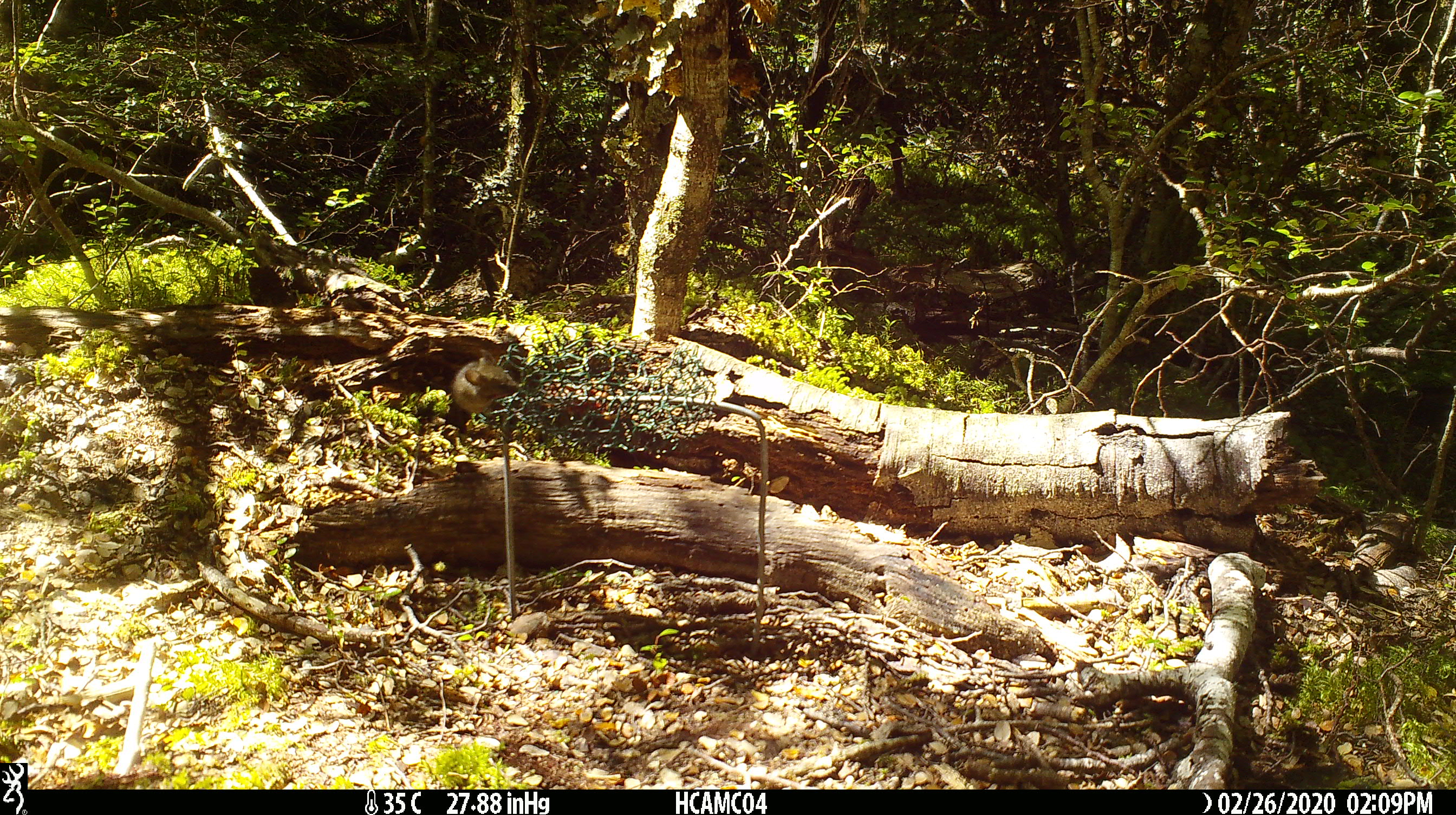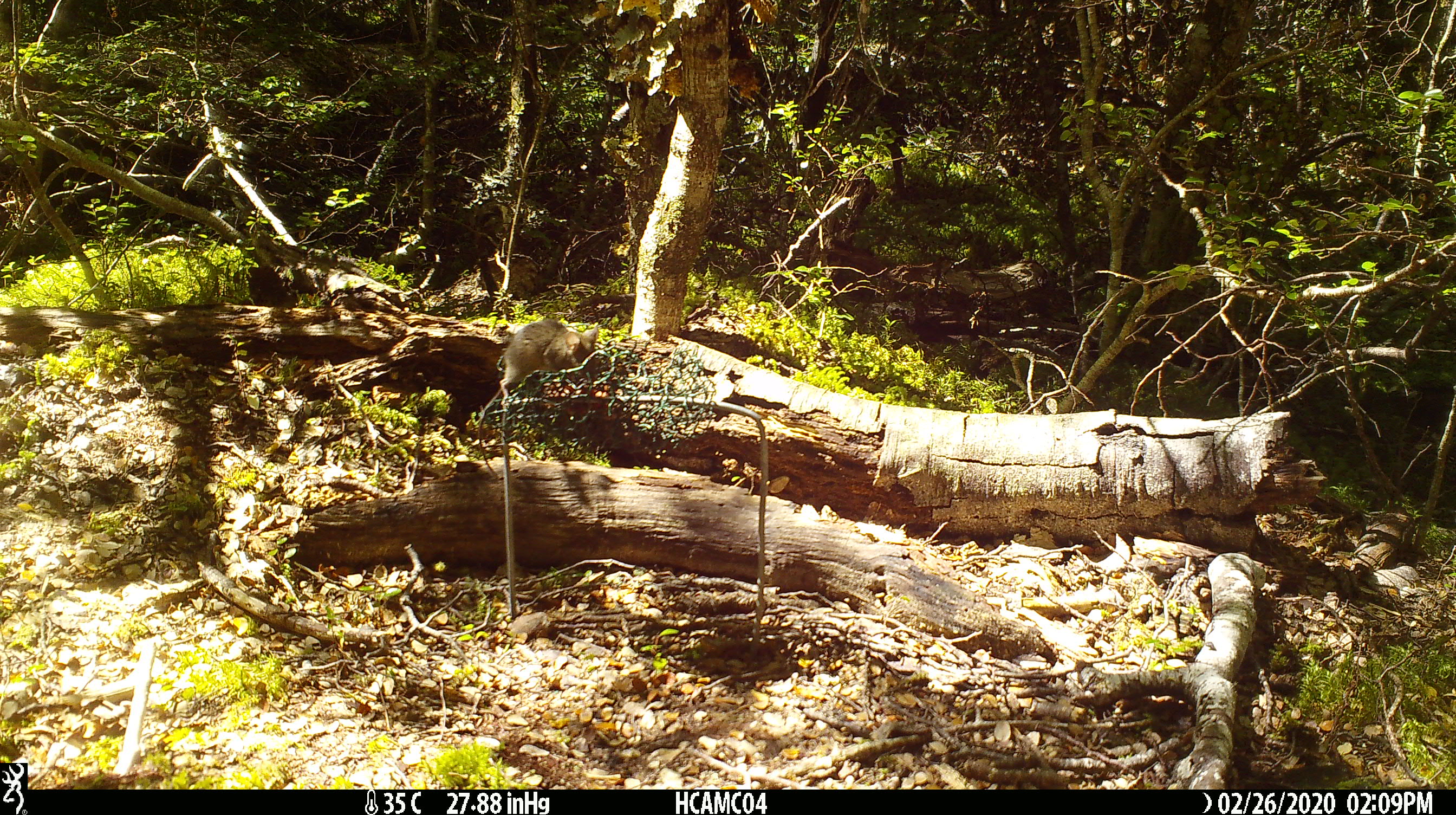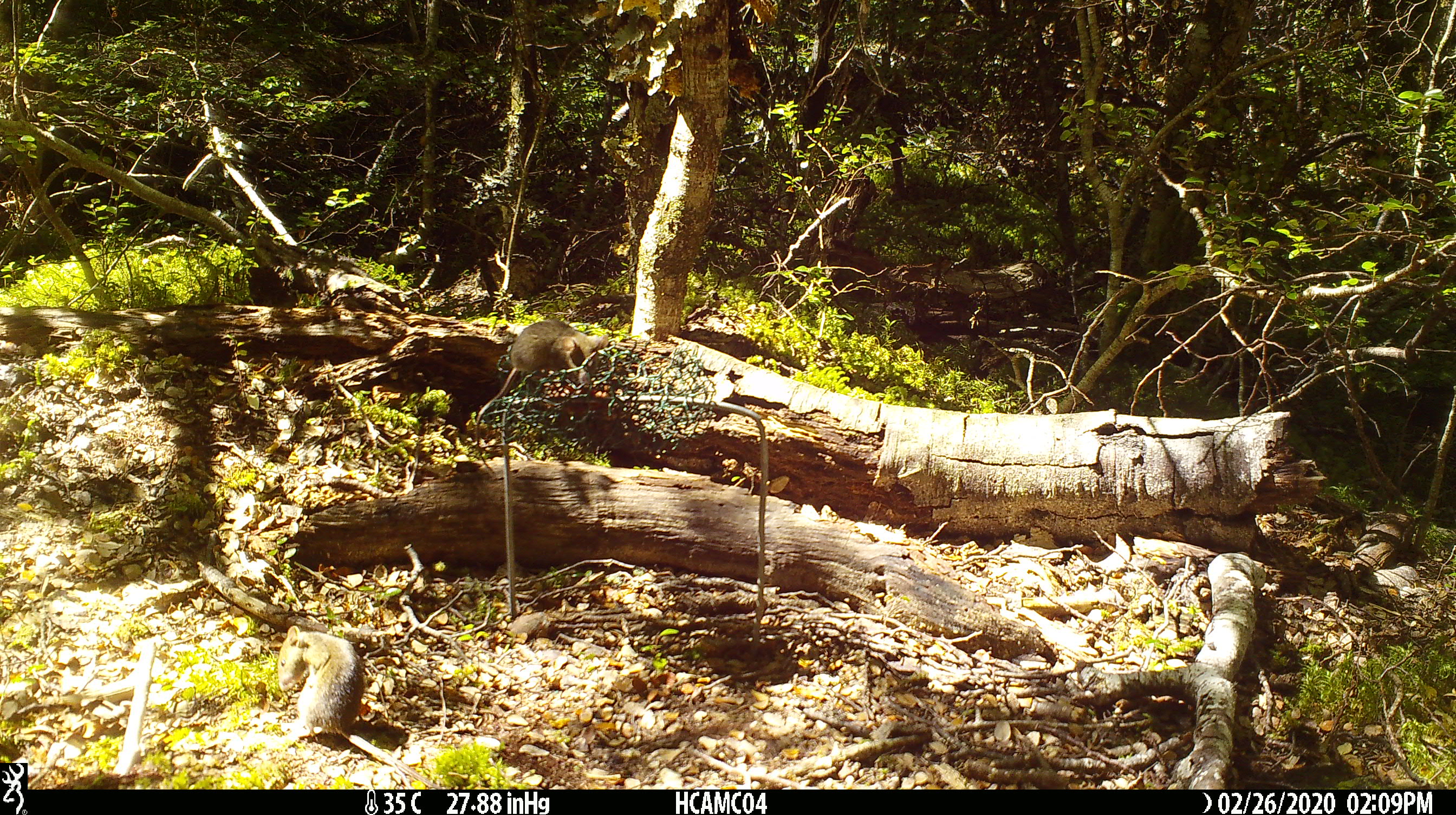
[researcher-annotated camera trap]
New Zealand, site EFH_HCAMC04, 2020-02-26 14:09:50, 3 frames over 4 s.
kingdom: Animalia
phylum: Chordata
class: Mammalia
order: Rodentia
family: Muridae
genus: Mus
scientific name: Mus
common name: mouse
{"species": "mouse (Mus)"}